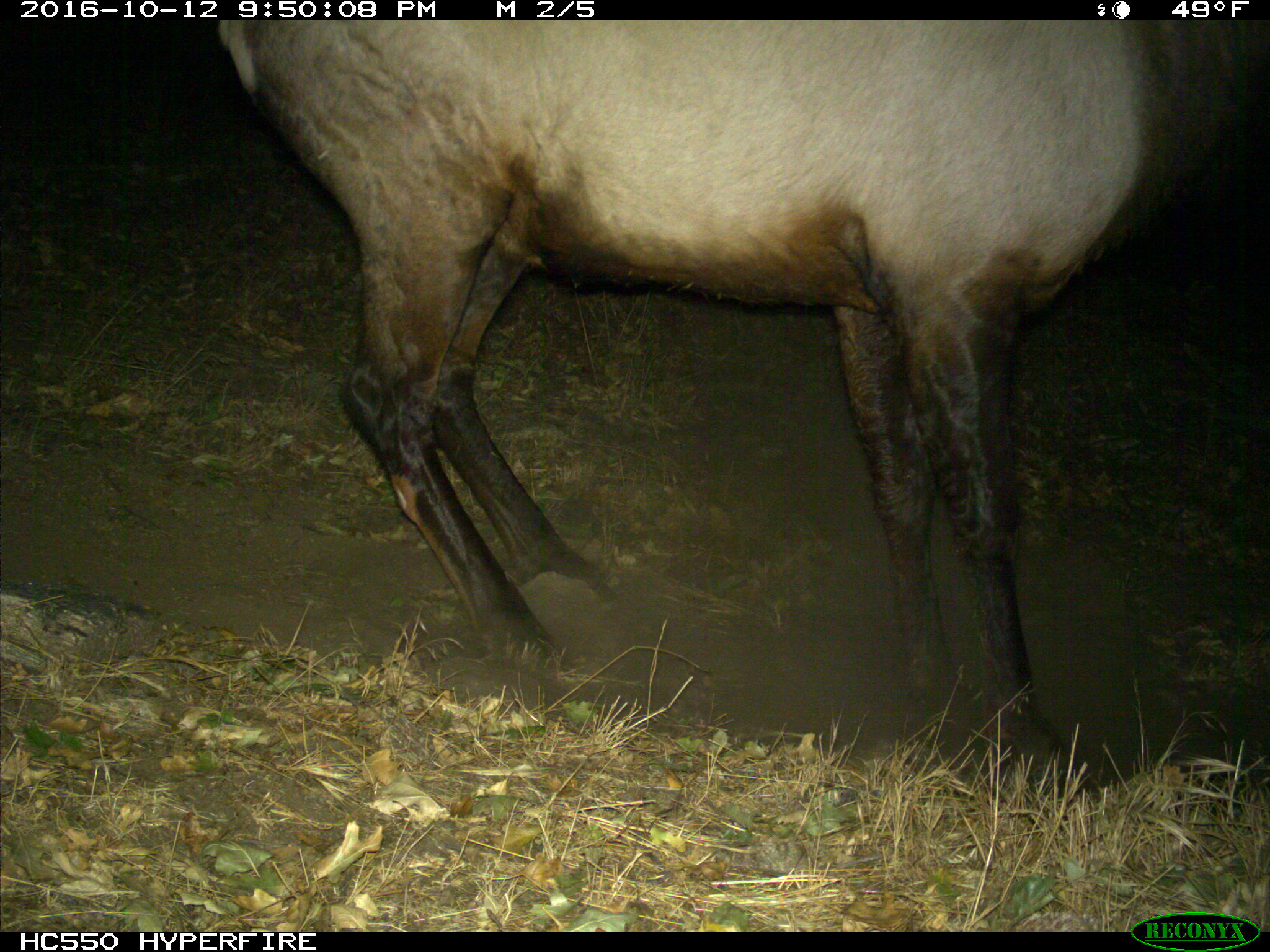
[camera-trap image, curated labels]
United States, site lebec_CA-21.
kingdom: Animalia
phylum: Chordata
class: Mammalia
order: Artiodactyla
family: Cervidae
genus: Cervus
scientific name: Cervus canadensis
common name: elk